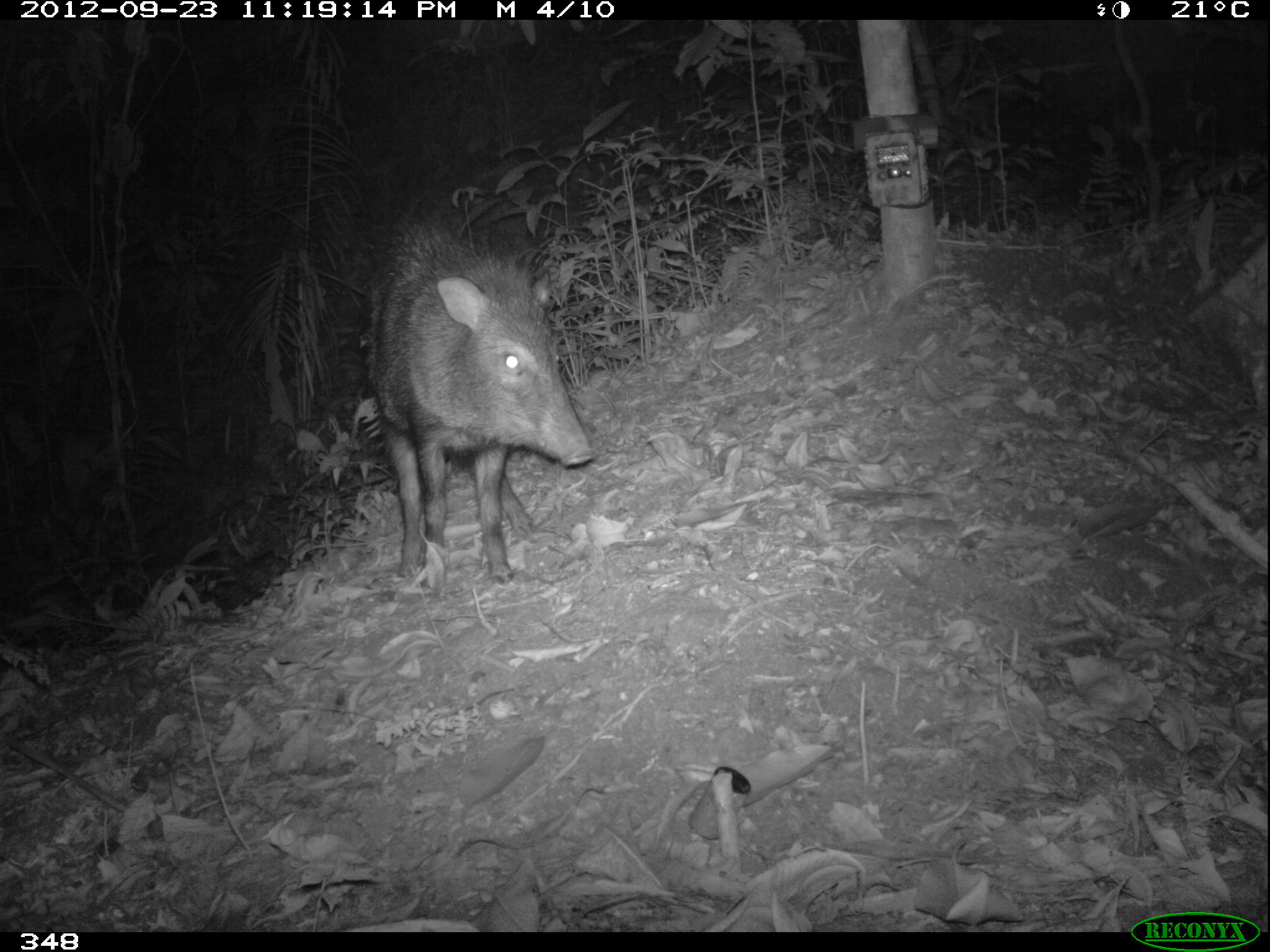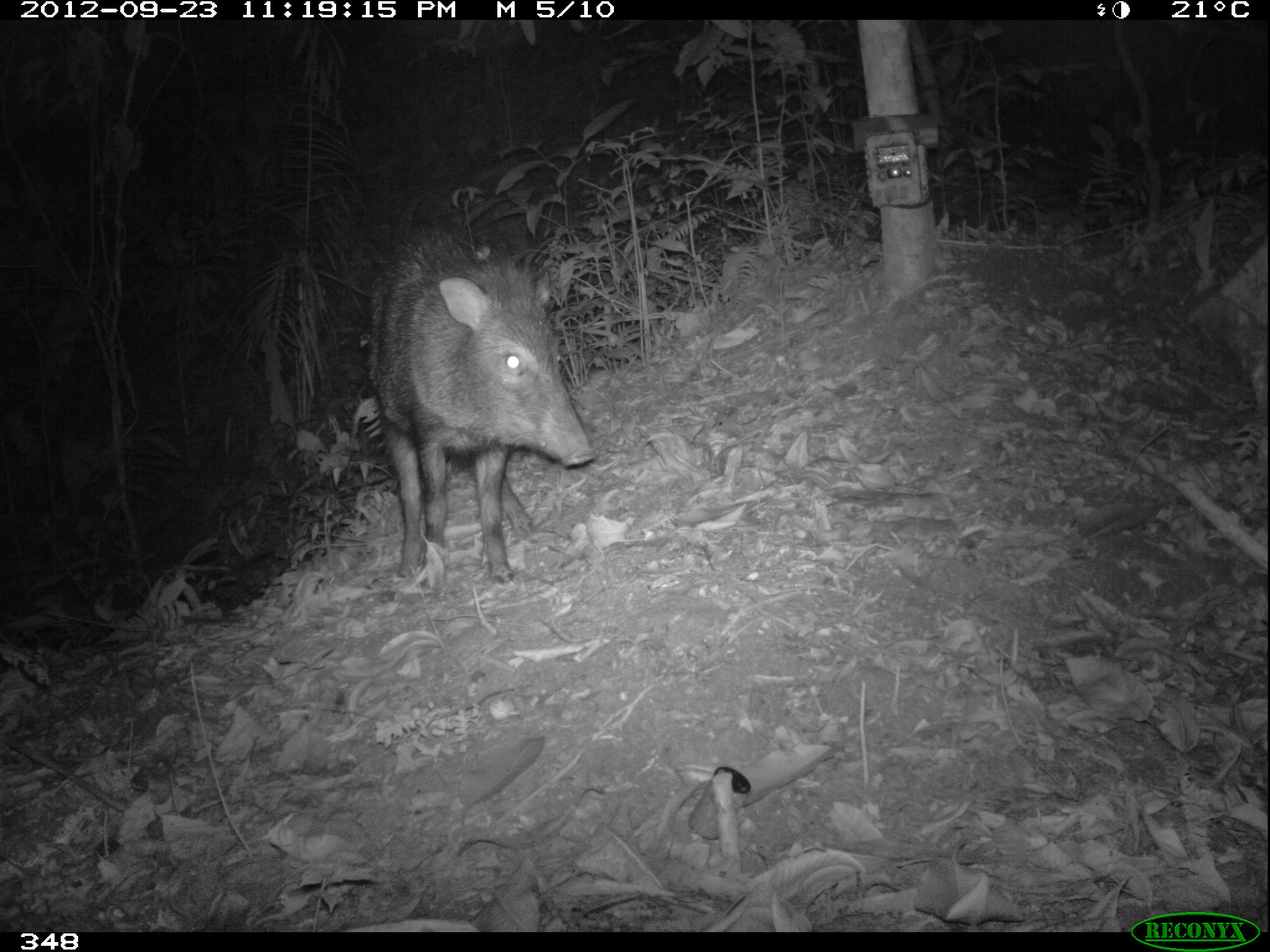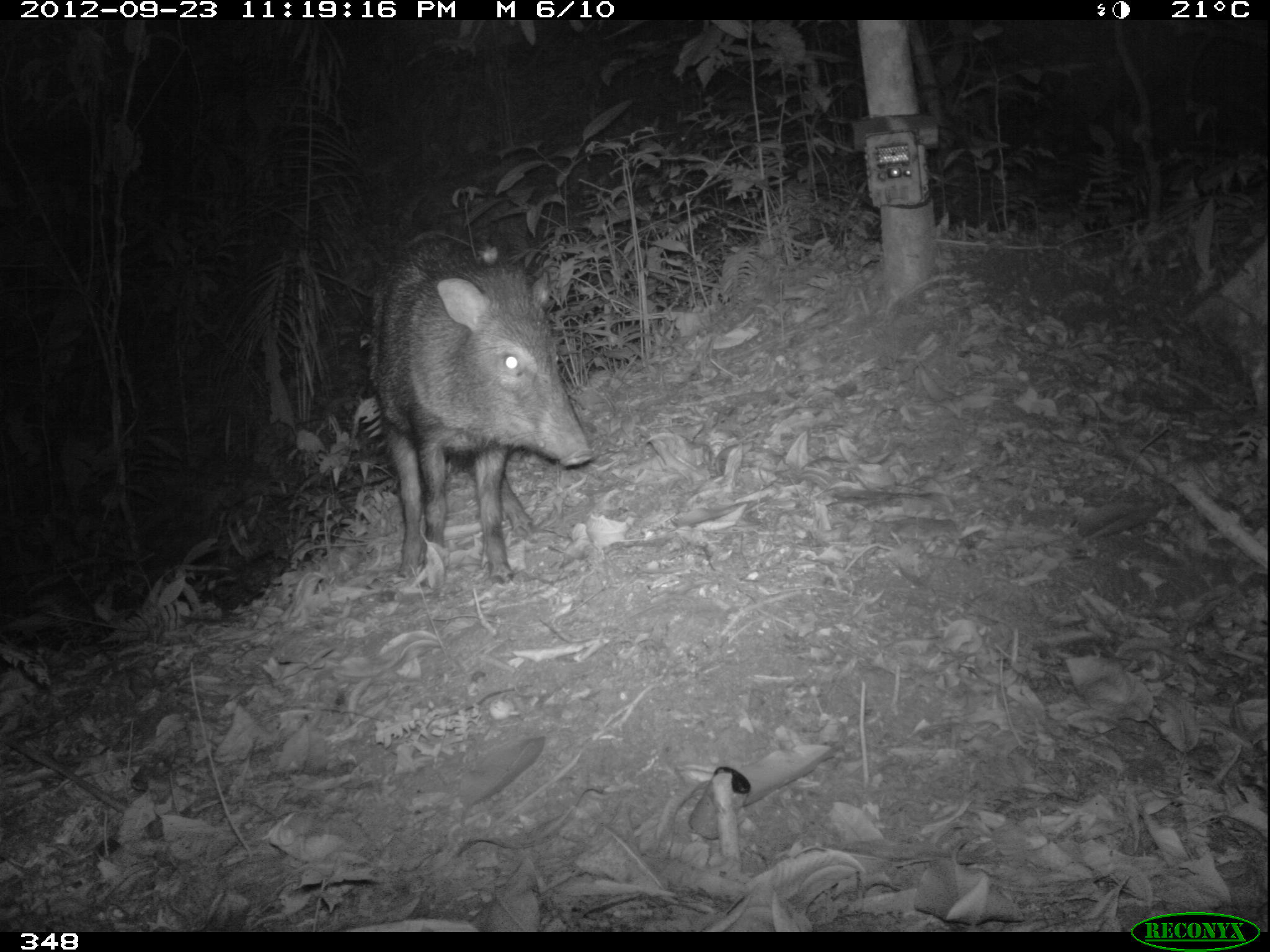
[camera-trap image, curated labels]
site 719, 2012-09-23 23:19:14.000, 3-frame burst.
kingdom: Animalia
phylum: Chordata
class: Mammalia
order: Artiodactyla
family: Tayassuidae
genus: Pecari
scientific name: Pecari tajacu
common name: collared peccary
Pecari tajacu (collared peccary).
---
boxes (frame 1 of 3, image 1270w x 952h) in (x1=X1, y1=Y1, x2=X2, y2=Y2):
pecari tajacu: (x1=366, y1=210, x2=594, y2=582)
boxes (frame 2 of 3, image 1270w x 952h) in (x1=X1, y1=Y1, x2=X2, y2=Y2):
pecari tajacu: (x1=365, y1=226, x2=597, y2=587)